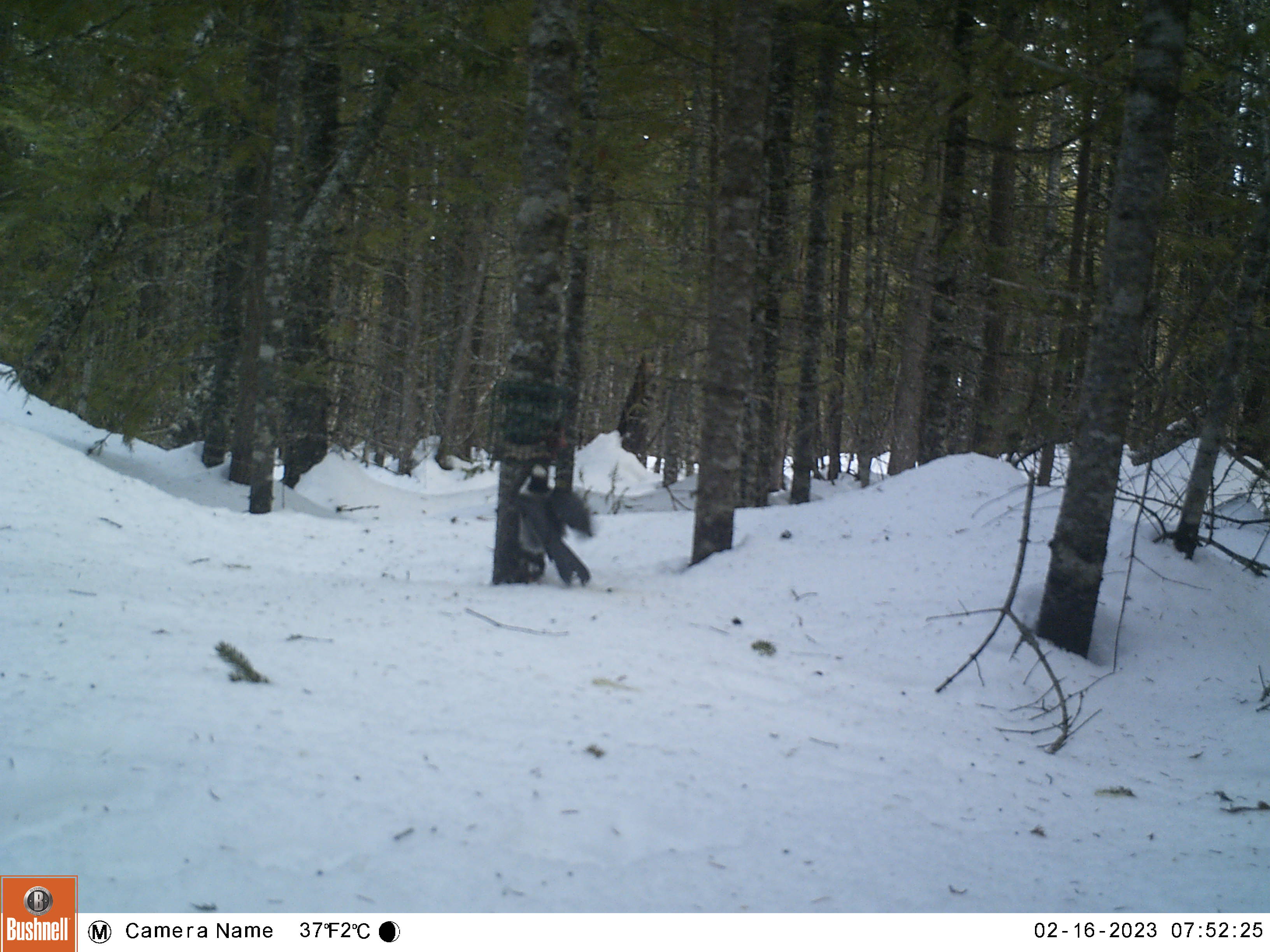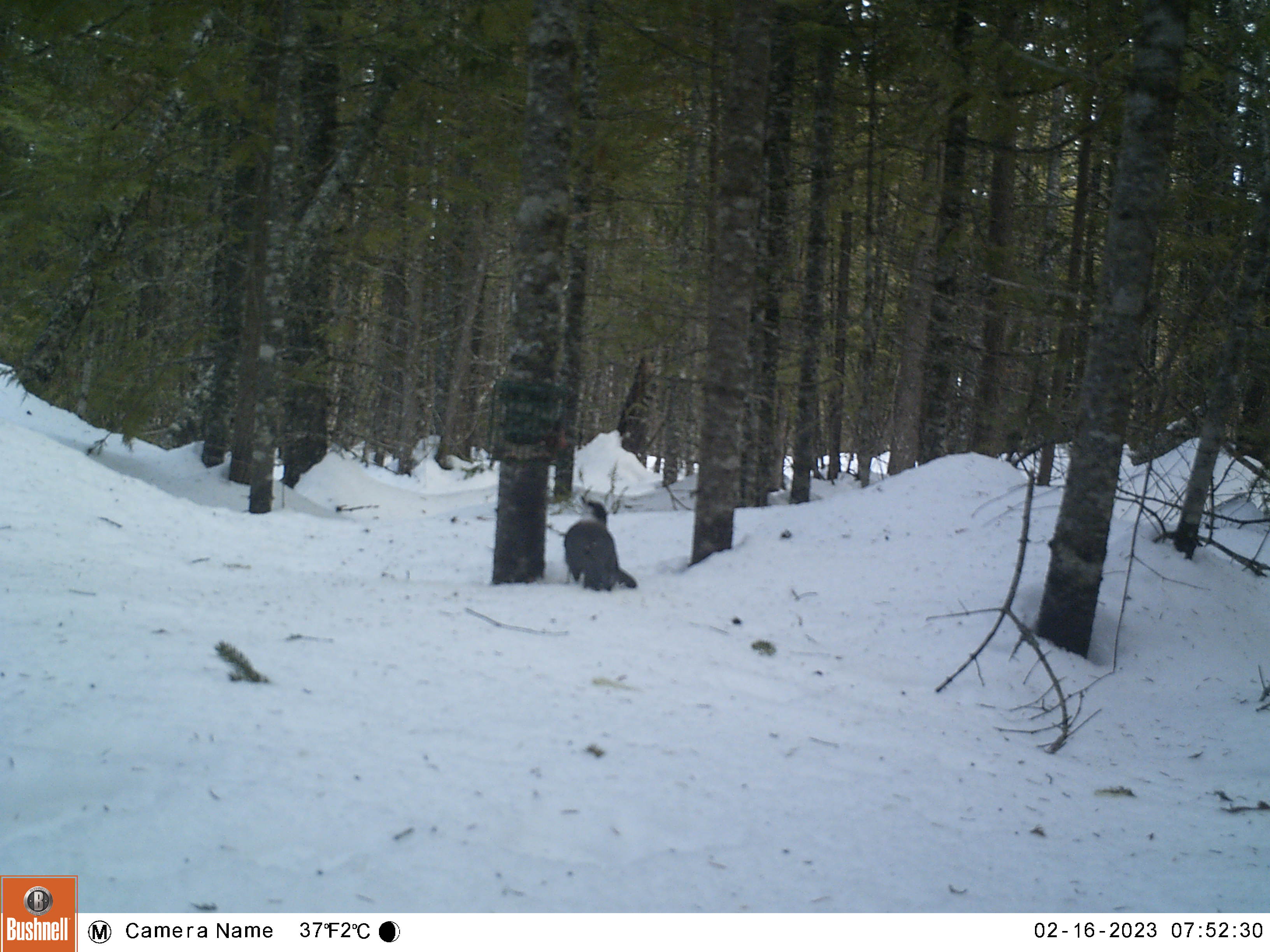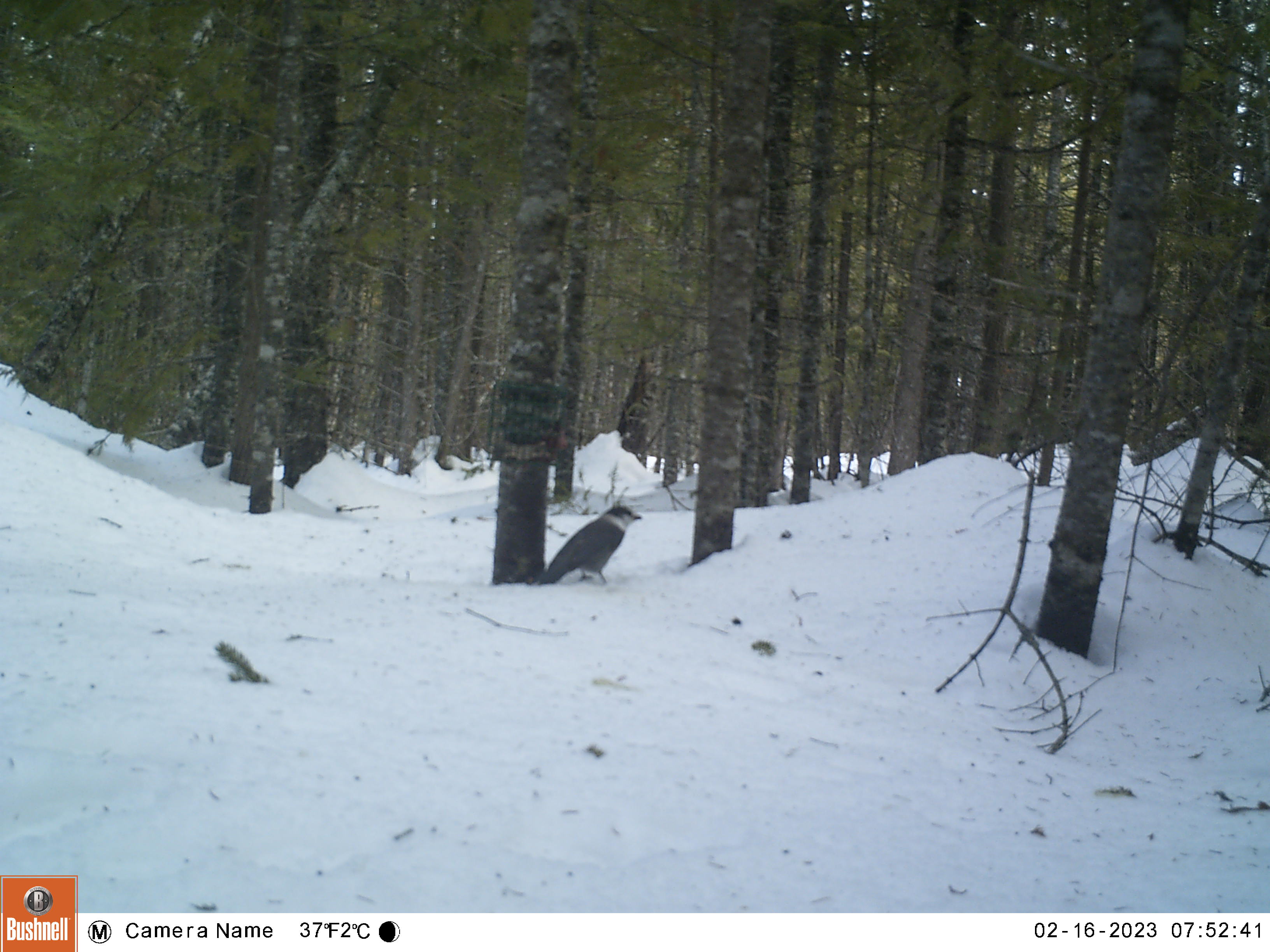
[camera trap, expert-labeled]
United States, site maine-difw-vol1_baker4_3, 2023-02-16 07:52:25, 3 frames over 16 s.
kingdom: Animalia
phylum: Chordata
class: Aves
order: Passeriformes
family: Corvidae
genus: Perisoreus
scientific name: Perisoreus canadensis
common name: canada jay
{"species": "canada jay (Perisoreus canadensis)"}